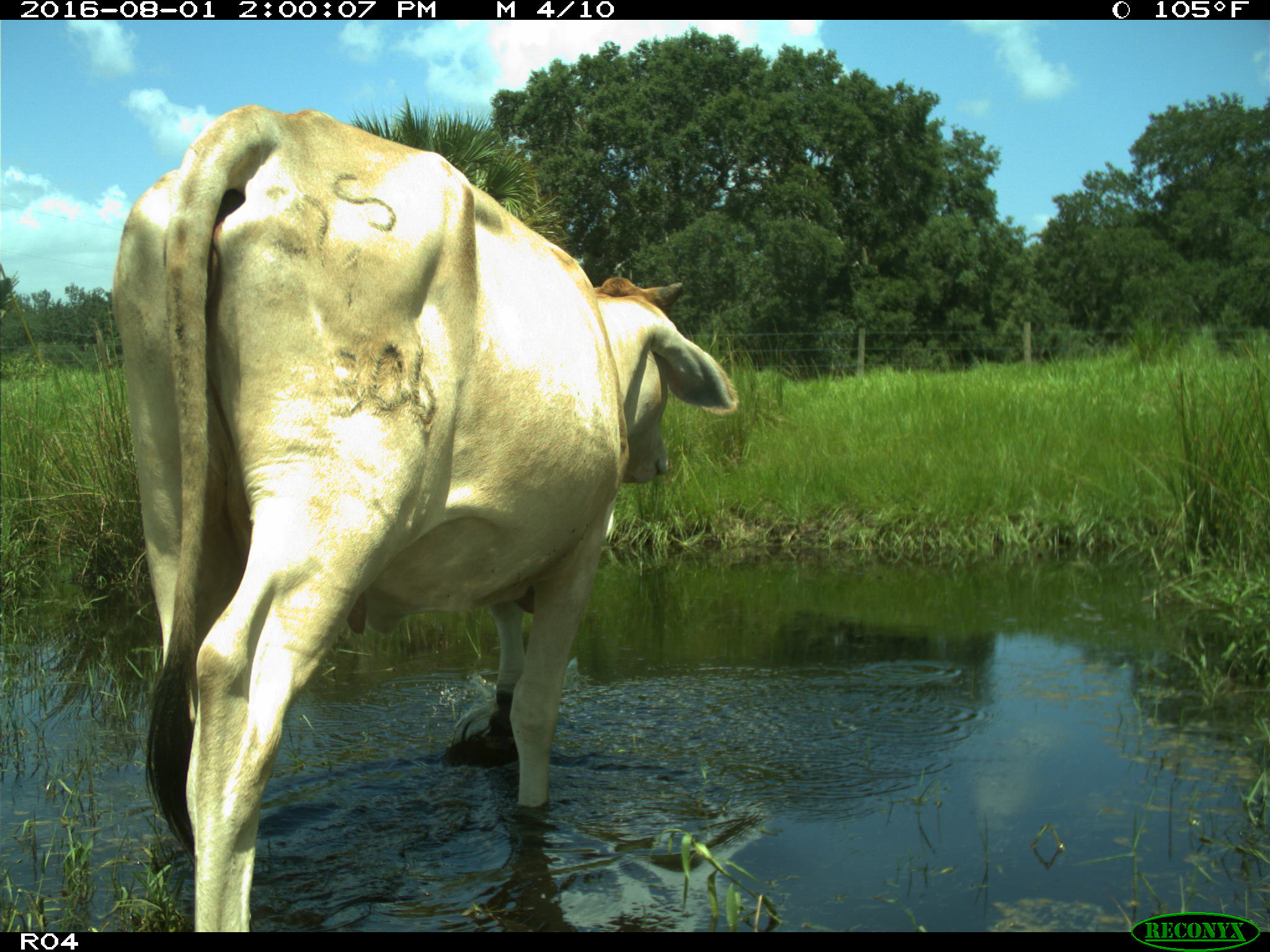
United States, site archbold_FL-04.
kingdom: Animalia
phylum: Chordata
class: Mammalia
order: Artiodactyla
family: Bovidae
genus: Bos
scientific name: Bos taurus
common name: domestic cow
Bos taurus (domestic cow).